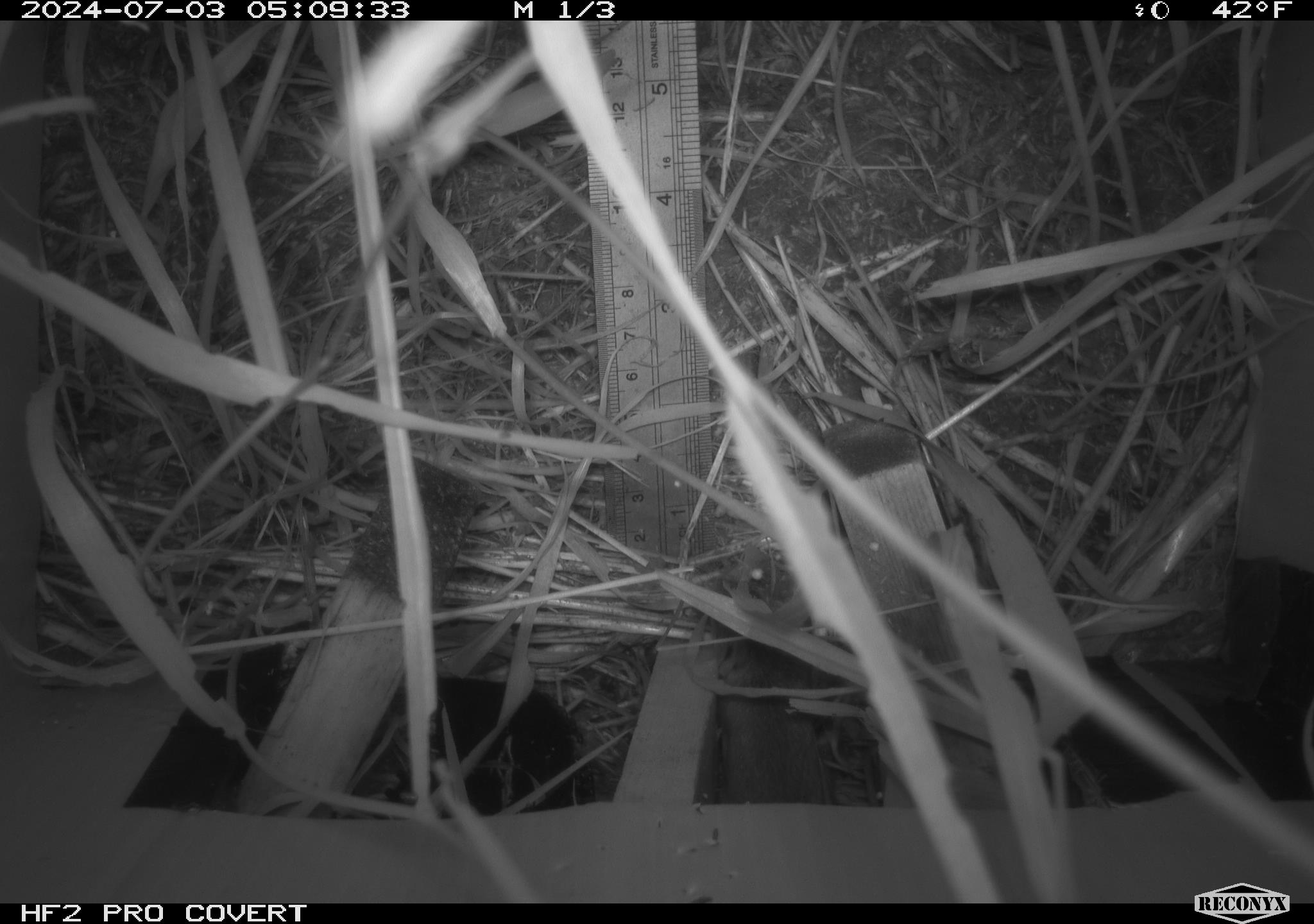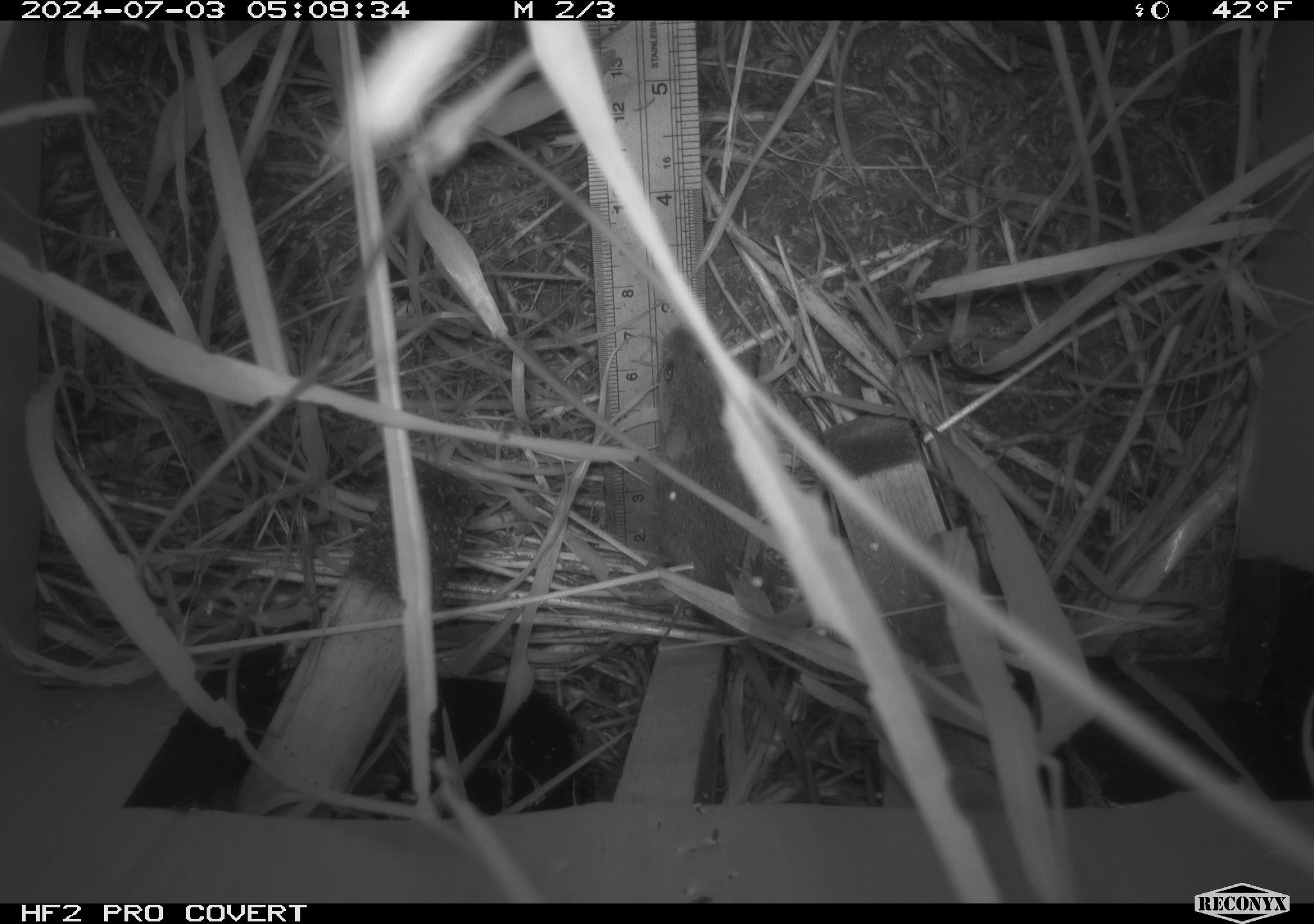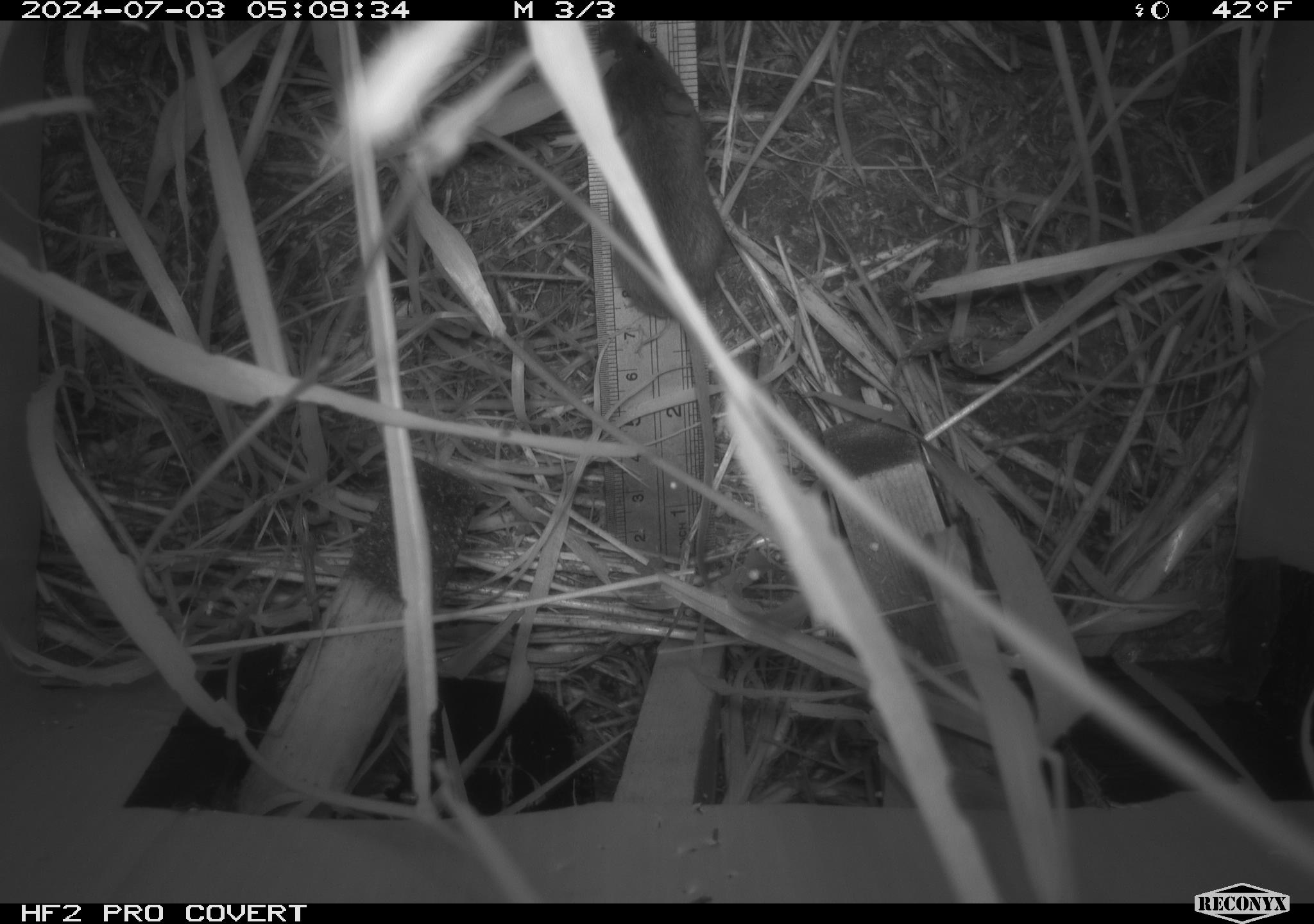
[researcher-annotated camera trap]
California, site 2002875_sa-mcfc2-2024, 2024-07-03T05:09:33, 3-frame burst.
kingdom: Animalia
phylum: Chordata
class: Mammalia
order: Rodentia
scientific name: Rodentia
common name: rodent